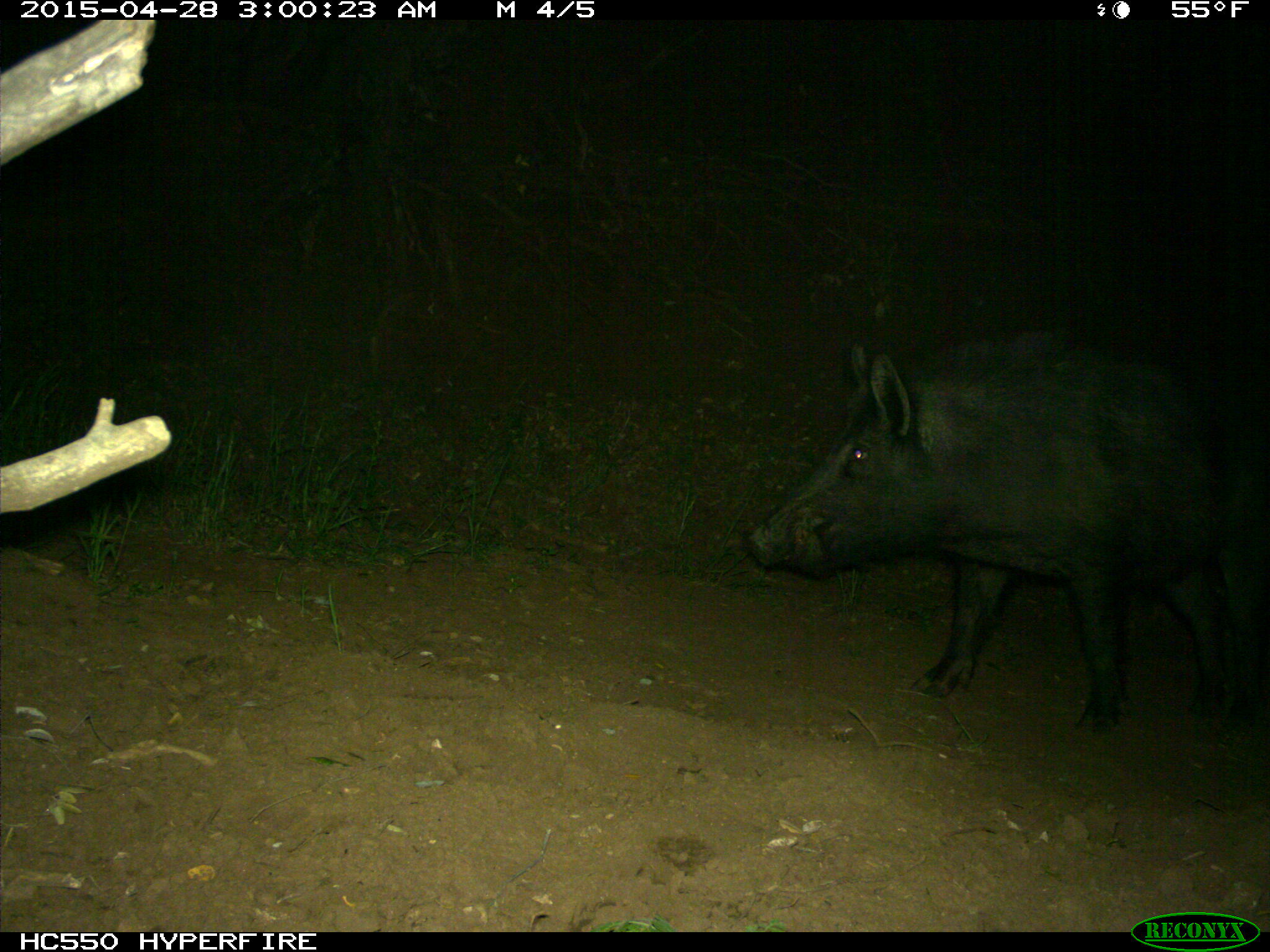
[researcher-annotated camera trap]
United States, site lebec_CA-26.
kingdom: Animalia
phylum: Chordata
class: Mammalia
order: Artiodactyla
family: Suidae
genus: Sus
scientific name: Sus scrofa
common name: wild boar